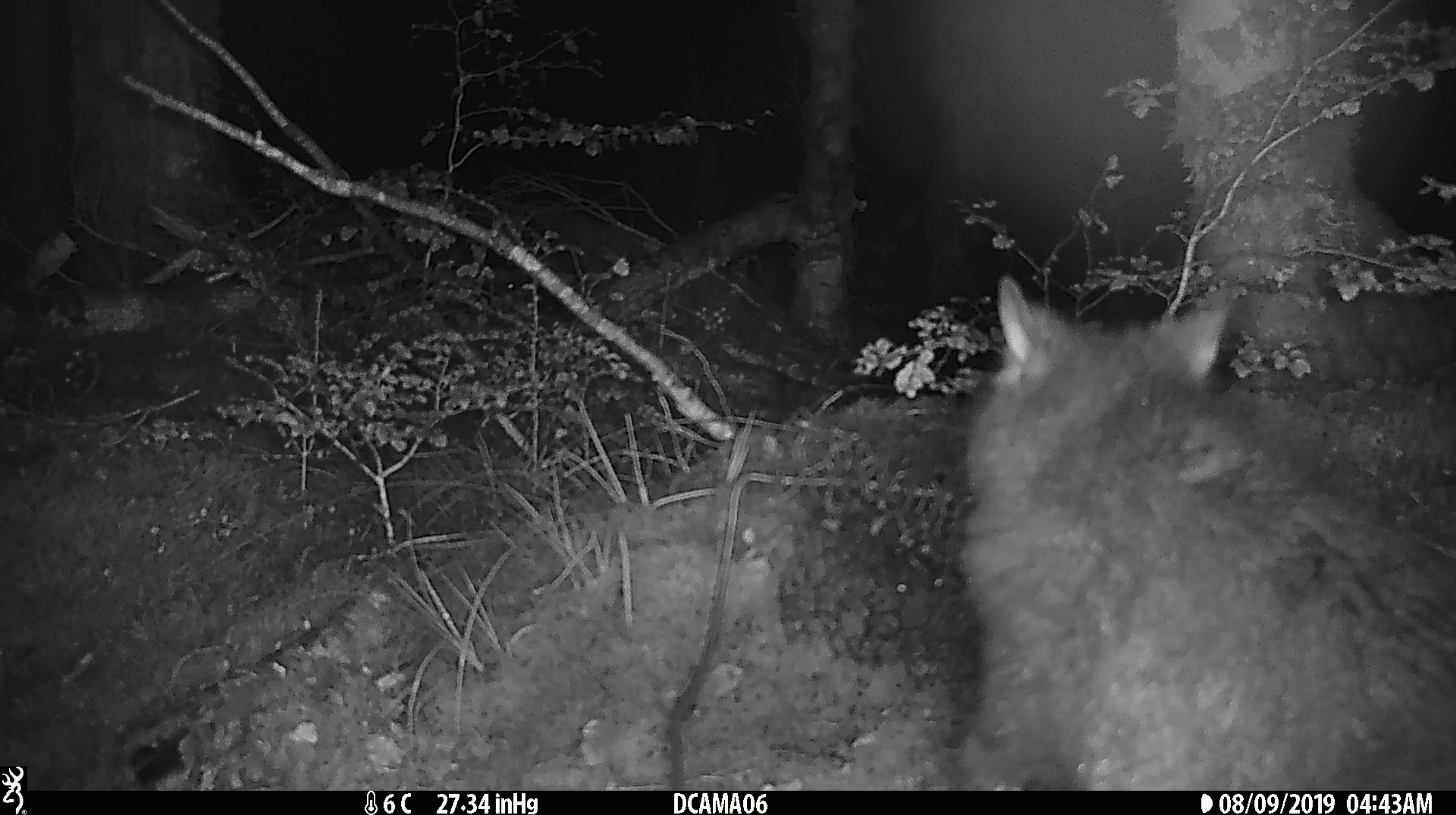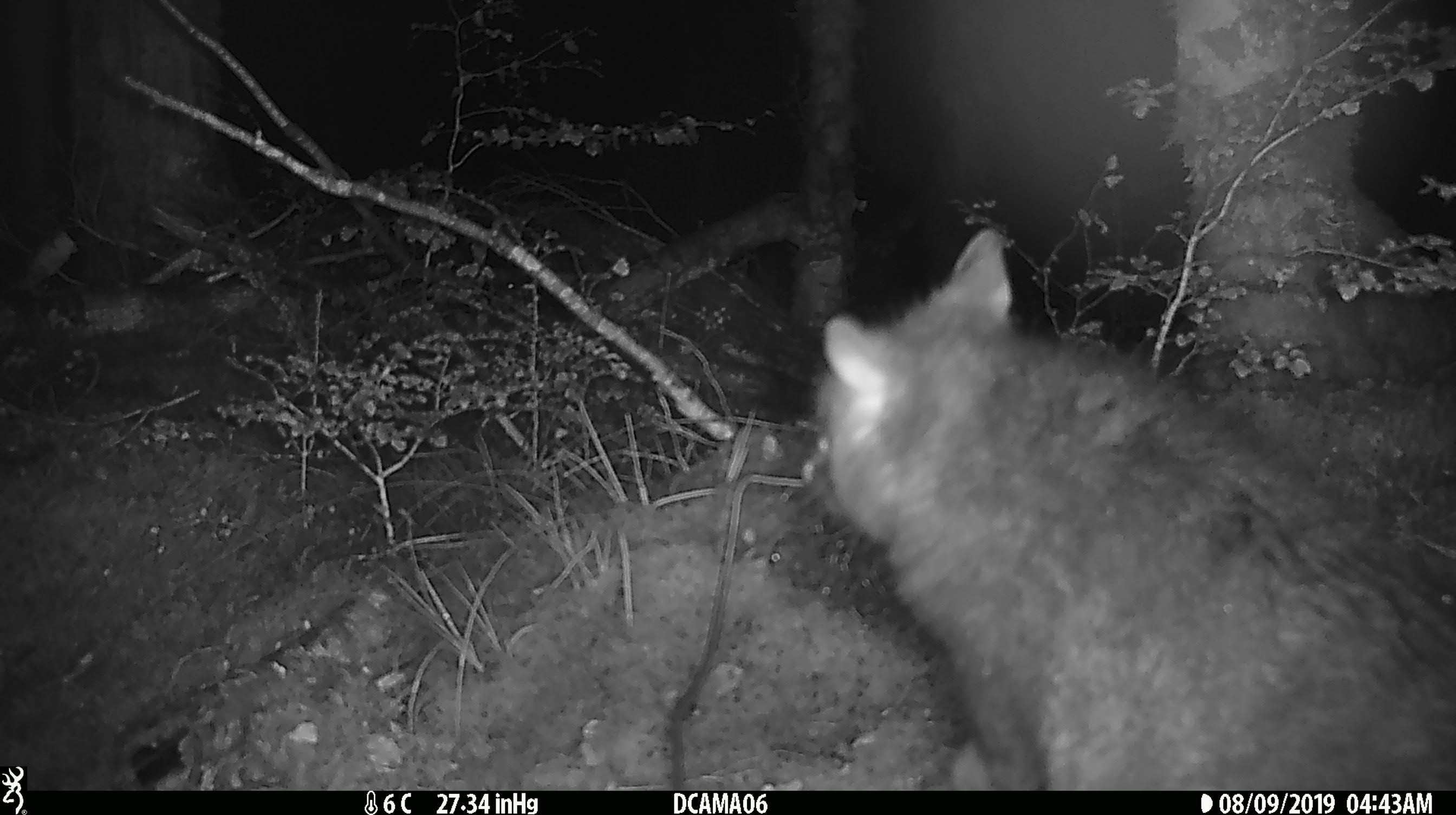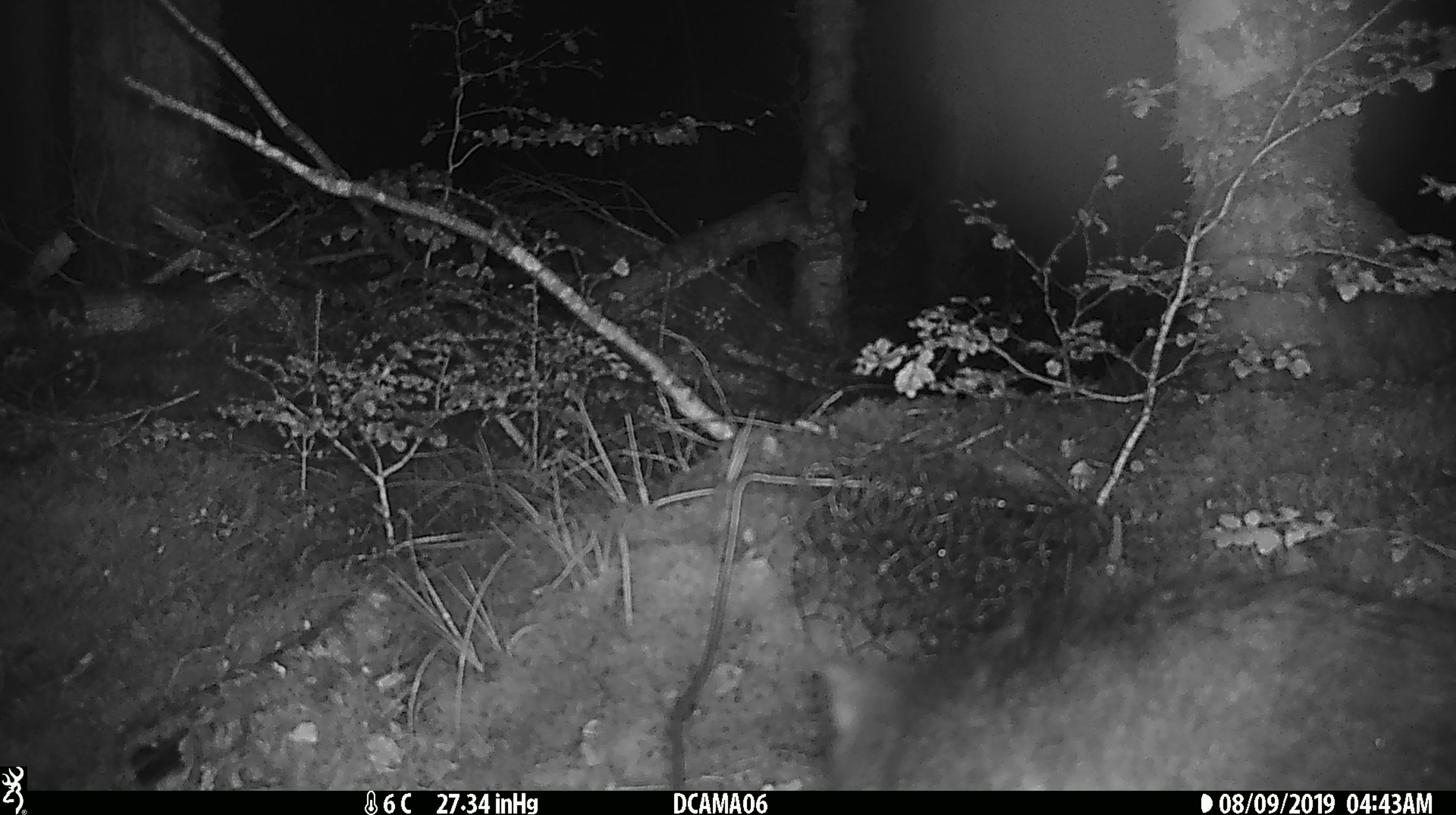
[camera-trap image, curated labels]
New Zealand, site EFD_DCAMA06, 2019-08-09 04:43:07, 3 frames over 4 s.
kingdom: Animalia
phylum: Chordata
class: Mammalia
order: Diprotodontia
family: Phalangeridae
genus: Trichosurus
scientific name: Trichosurus vulpecula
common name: common brushtail possum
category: possum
Possum (common brushtail possum) (Trichosurus vulpecula).